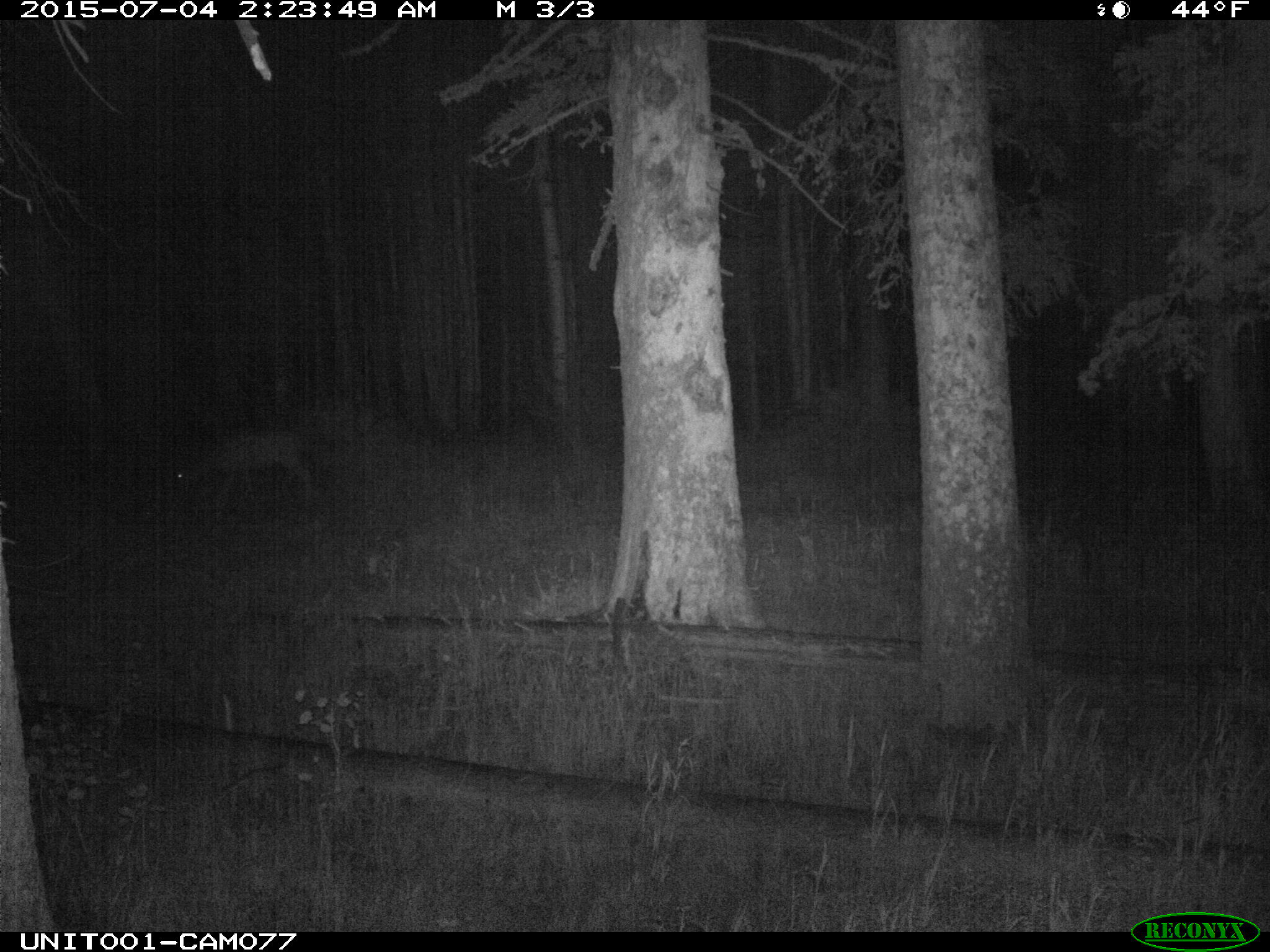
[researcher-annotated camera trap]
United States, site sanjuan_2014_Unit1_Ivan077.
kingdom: Animalia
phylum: Chordata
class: Mammalia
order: Artiodactyla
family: Cervidae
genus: Odocoileus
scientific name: Odocoileus hemionus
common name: mule deer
Odocoileus hemionus (mule deer).